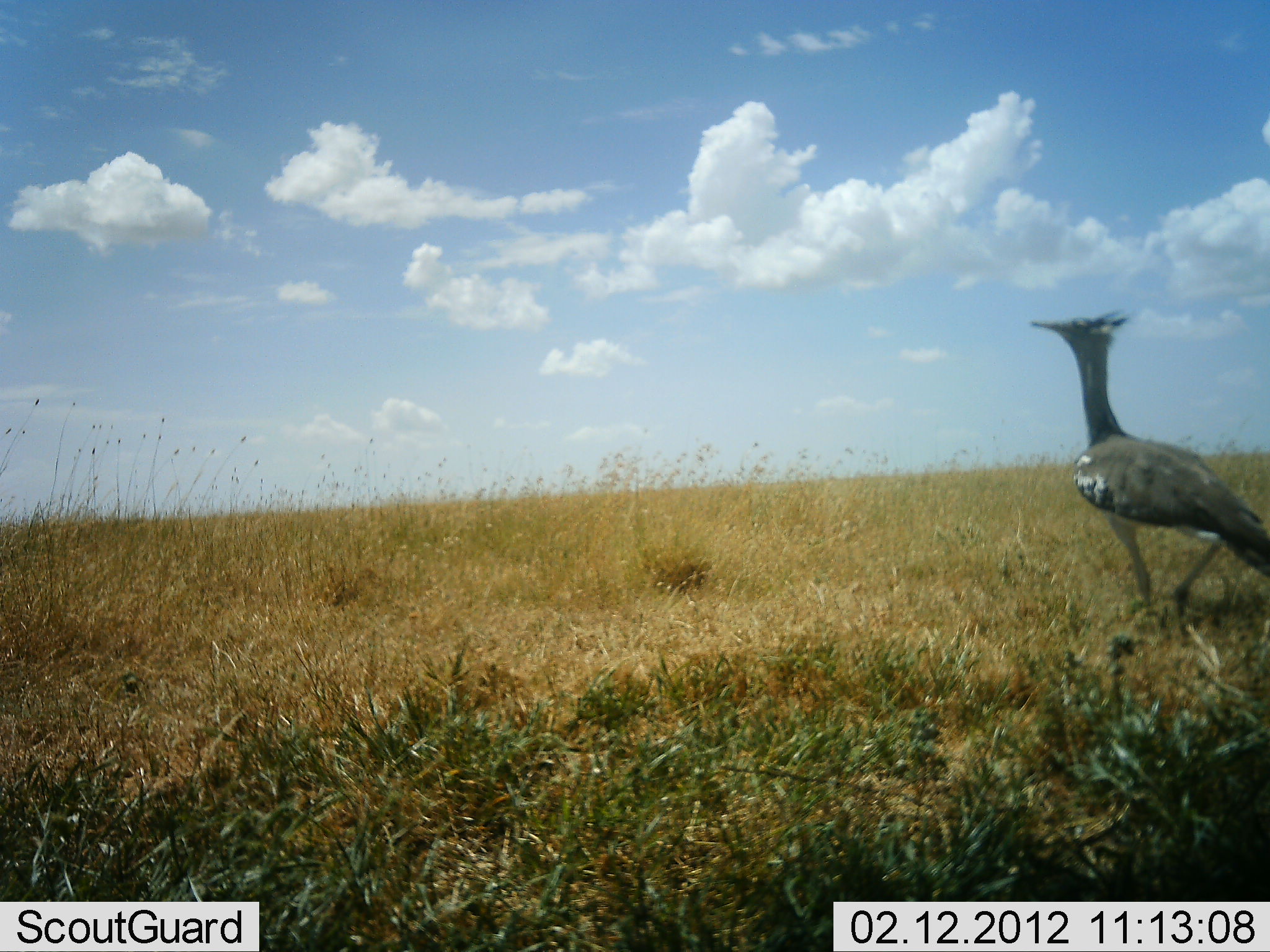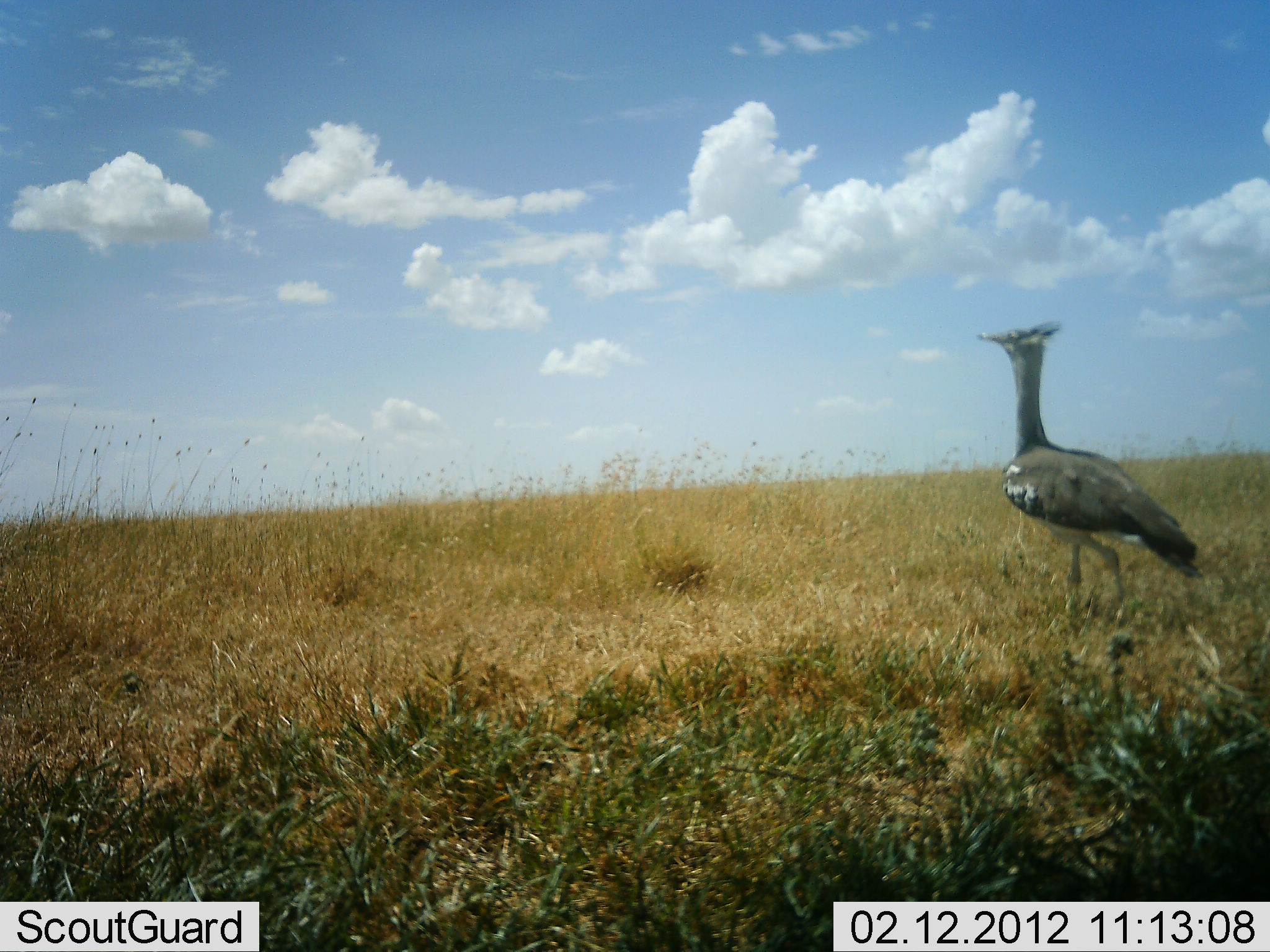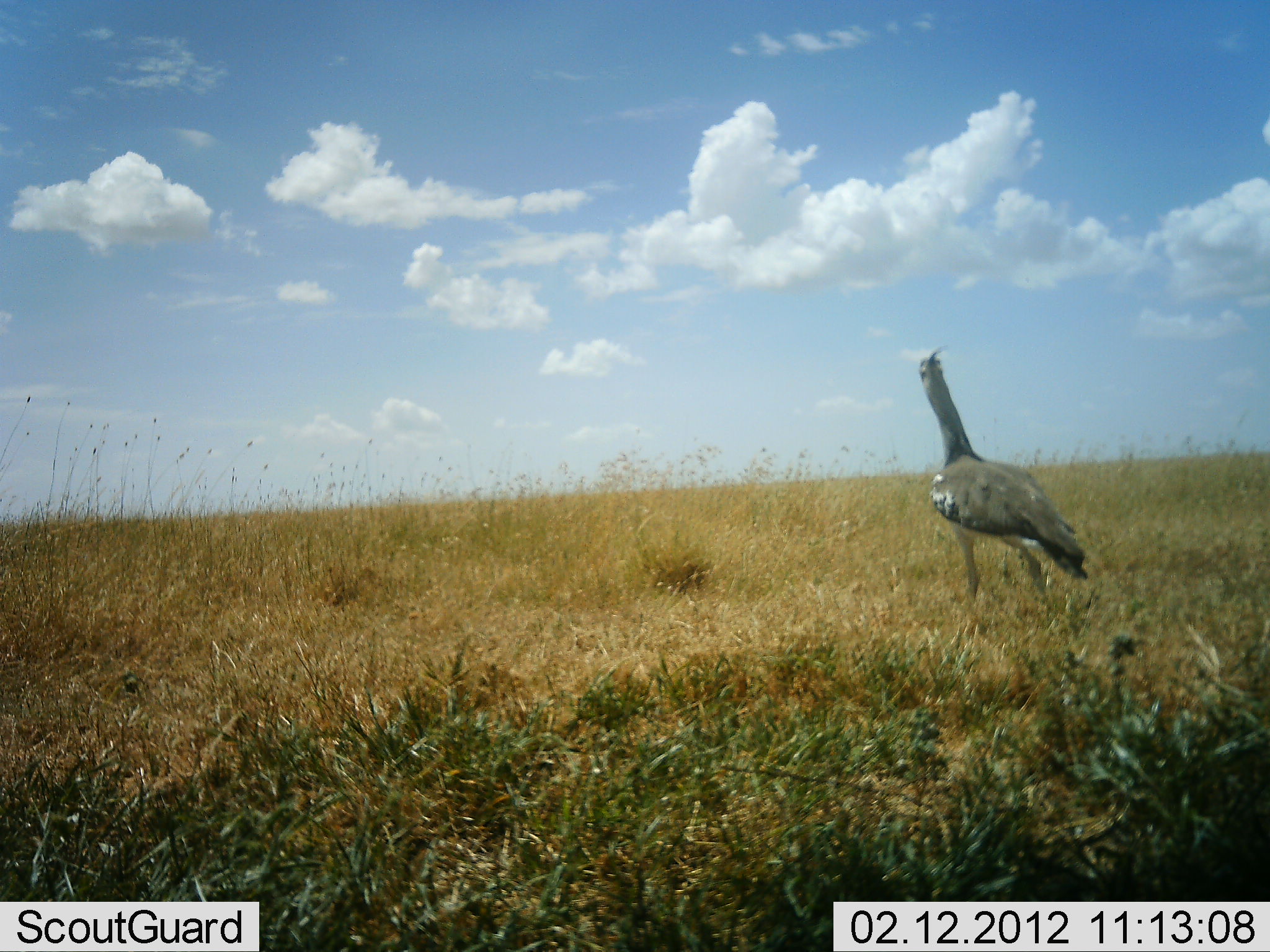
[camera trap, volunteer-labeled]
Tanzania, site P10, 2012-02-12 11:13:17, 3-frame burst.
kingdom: Animalia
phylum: Chordata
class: Aves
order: Otidiformes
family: Otididae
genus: Ardeotis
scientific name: Ardeotis kori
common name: kori bustard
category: koribustard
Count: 1.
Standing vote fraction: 15%.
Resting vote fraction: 0%.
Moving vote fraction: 89%.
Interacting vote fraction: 0%.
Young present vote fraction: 0%.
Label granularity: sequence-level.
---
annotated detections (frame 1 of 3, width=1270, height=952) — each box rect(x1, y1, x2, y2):
animal: rect(1029, 303, 1270, 622)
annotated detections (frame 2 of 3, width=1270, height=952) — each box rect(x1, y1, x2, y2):
animal: rect(973, 319, 1204, 616)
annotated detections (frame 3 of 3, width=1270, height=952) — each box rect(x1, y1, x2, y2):
animal: rect(916, 346, 1088, 615)